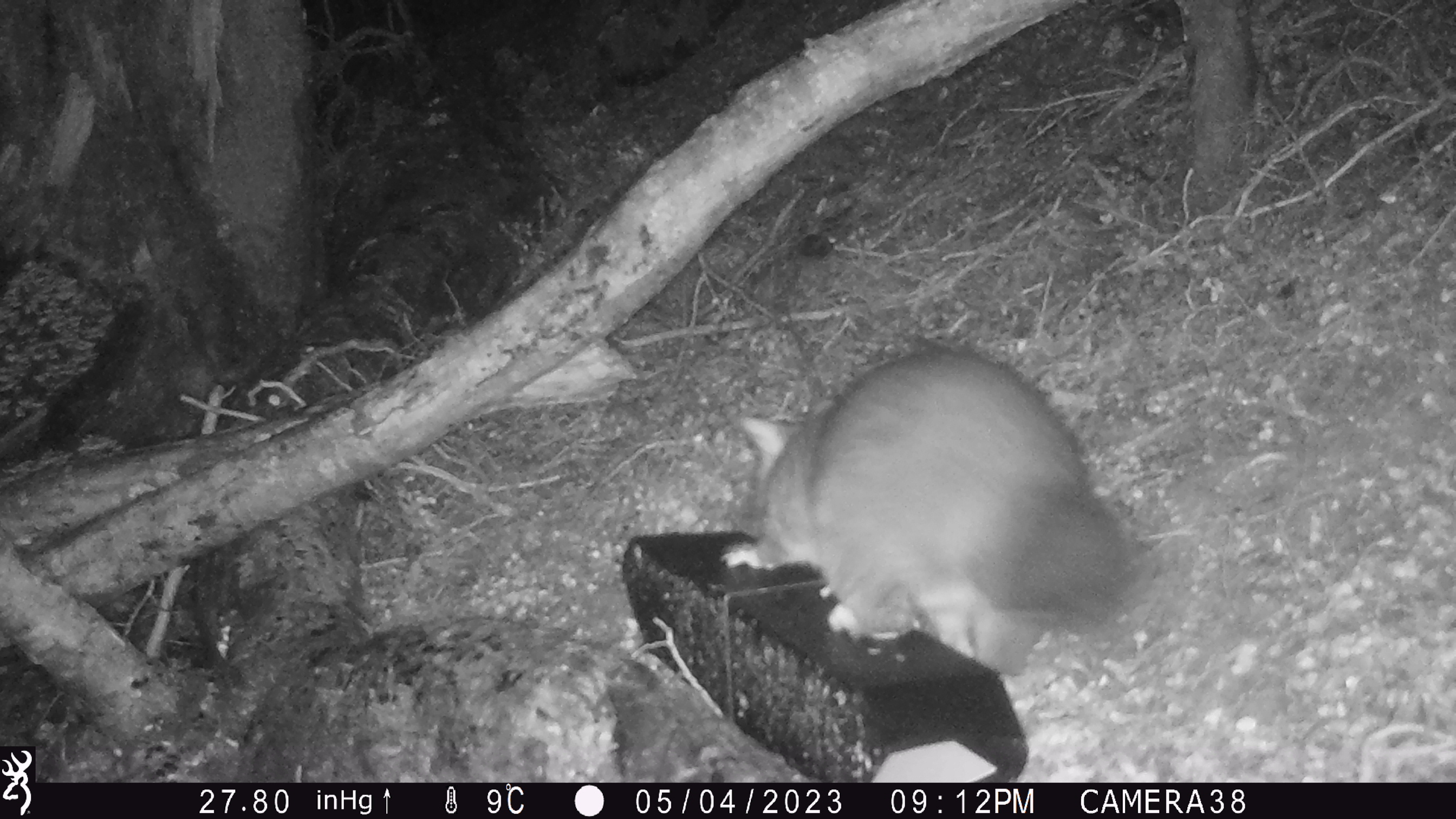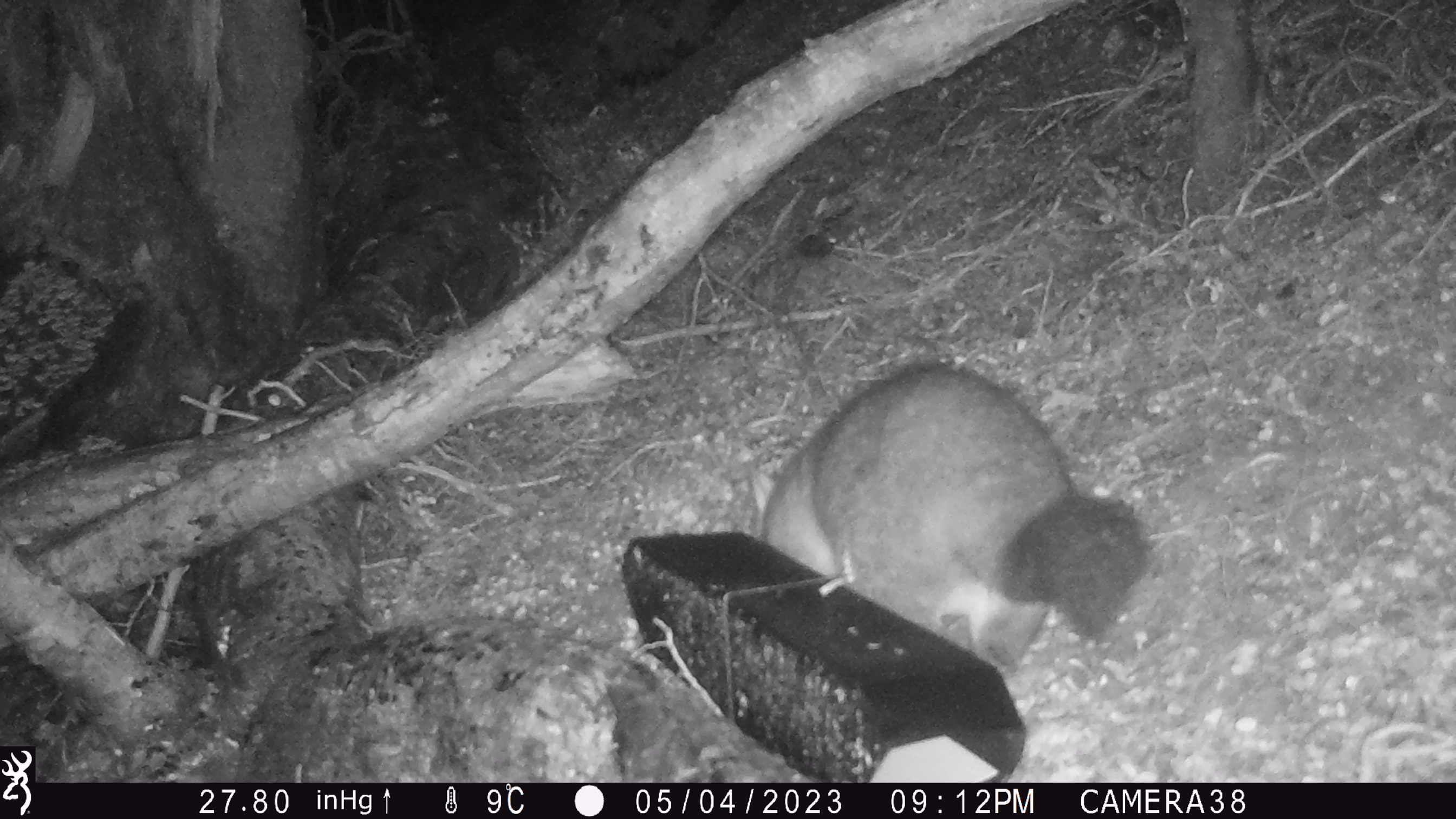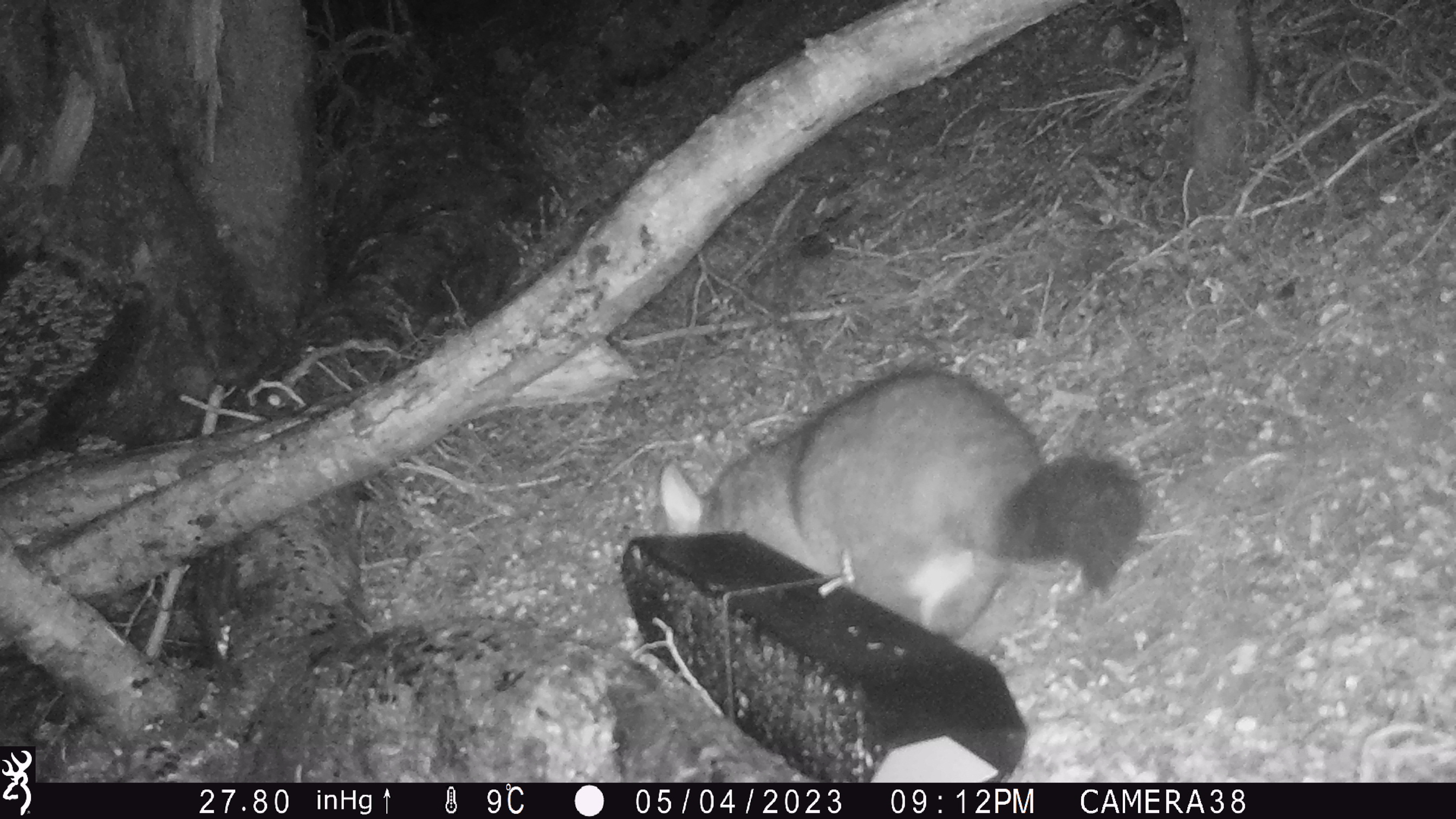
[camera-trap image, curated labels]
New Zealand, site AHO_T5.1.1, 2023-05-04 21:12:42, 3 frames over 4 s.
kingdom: Animalia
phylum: Chordata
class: Mammalia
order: Carnivora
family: Mustelidae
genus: Mustela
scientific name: Mustela erminea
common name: stoat